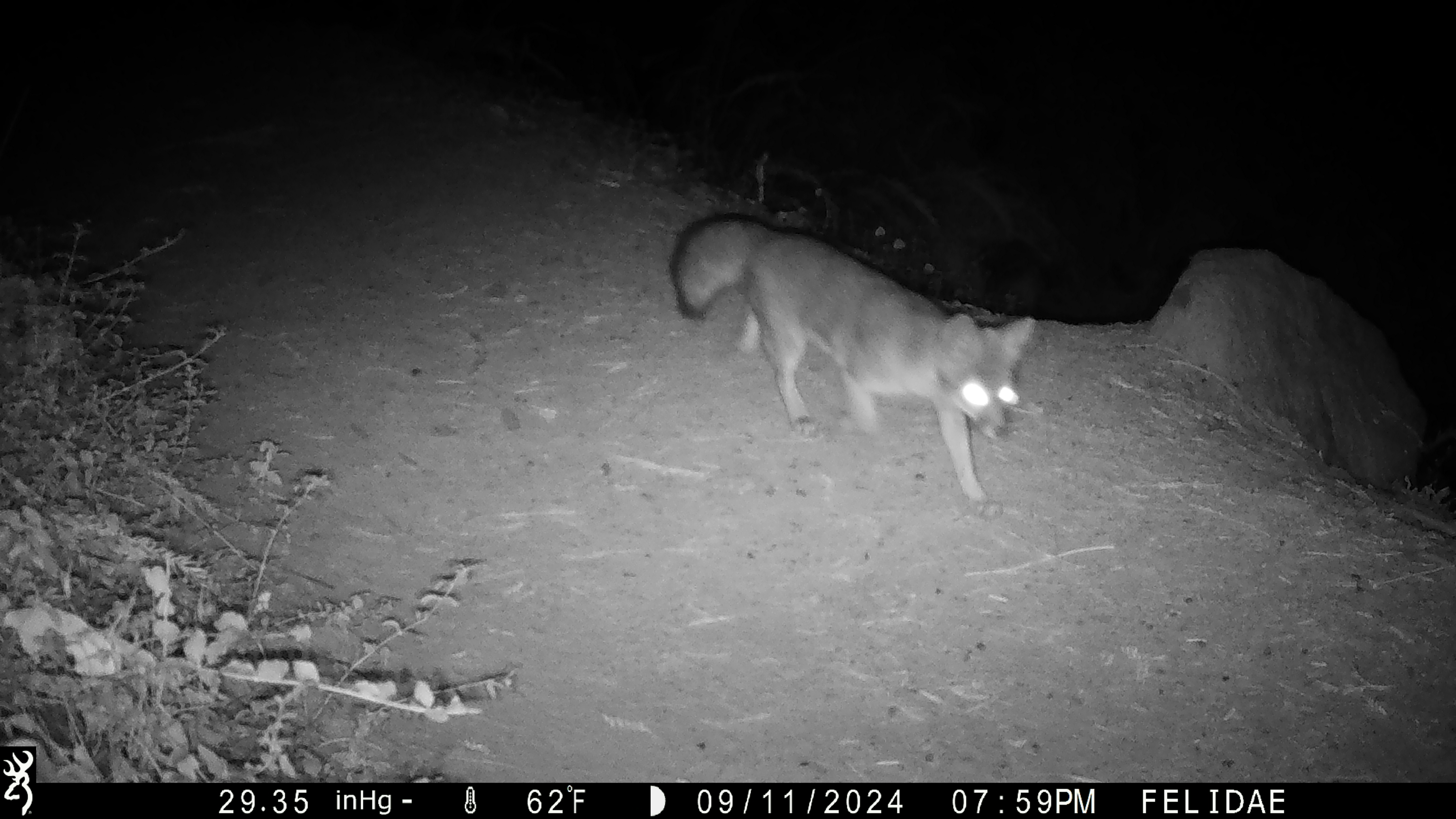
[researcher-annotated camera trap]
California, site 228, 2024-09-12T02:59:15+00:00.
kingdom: Animalia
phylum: Chordata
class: Mammalia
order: Carnivora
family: Canidae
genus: Urocyon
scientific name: Urocyon cinereoargenteus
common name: gray fox